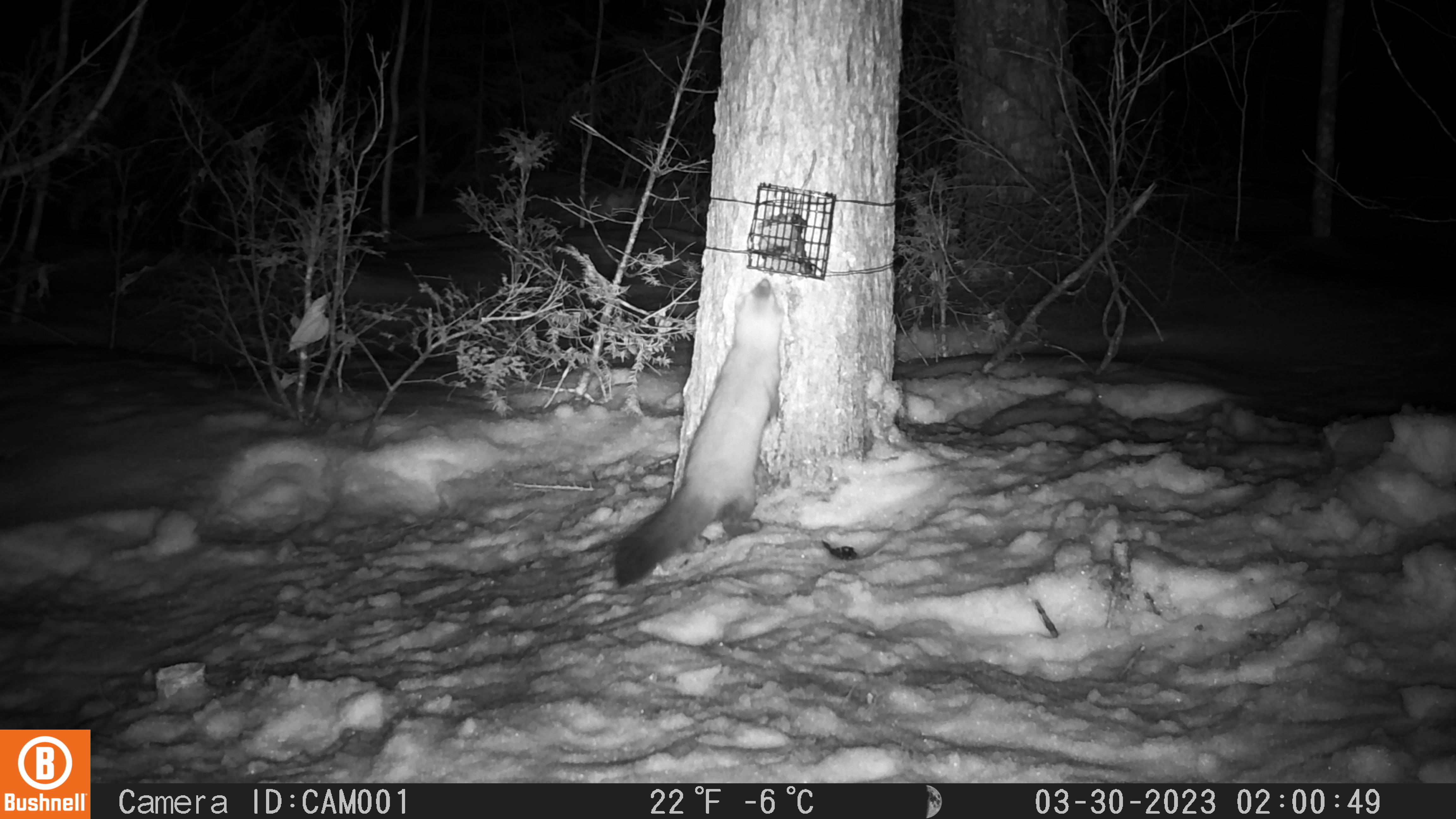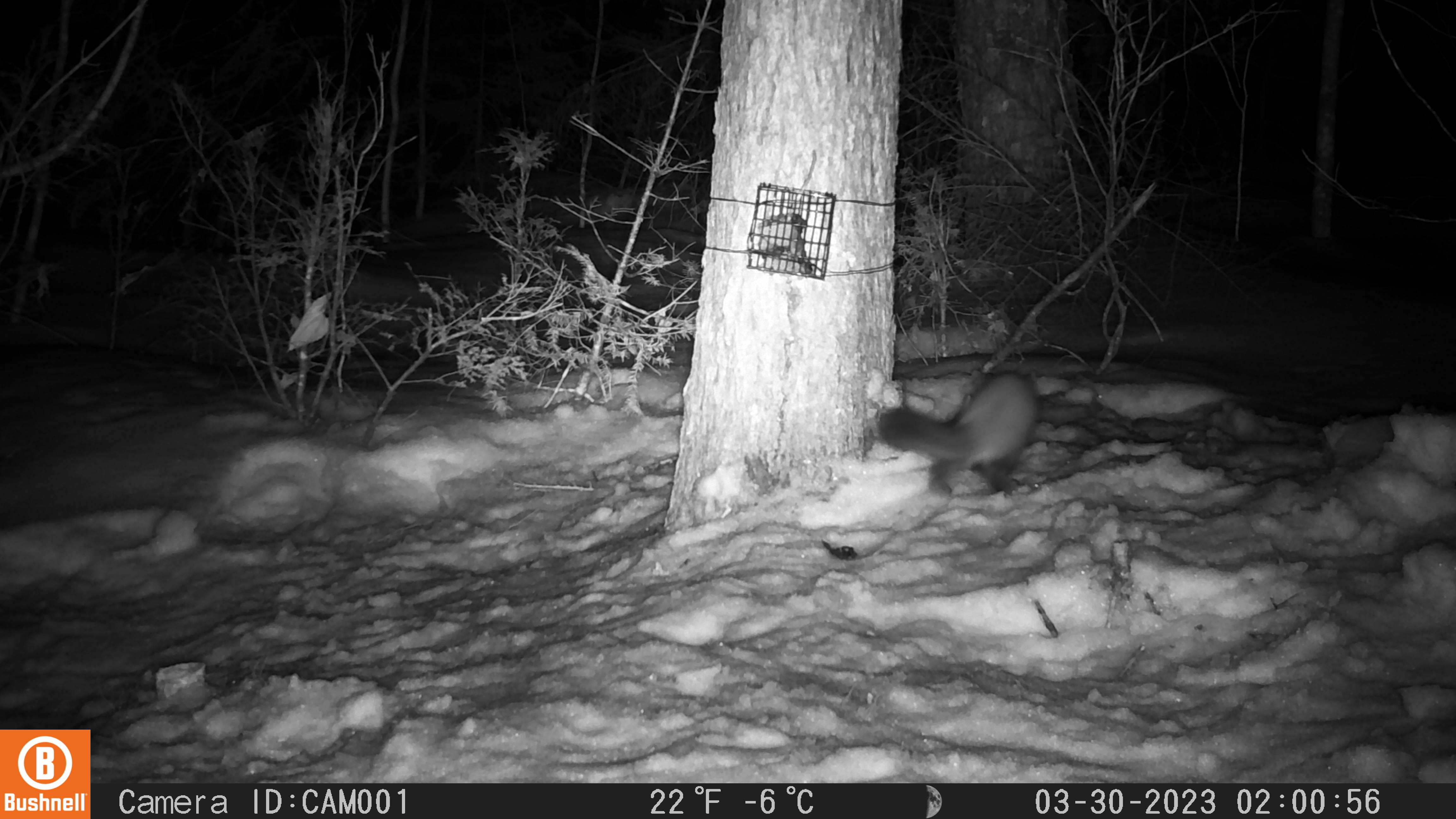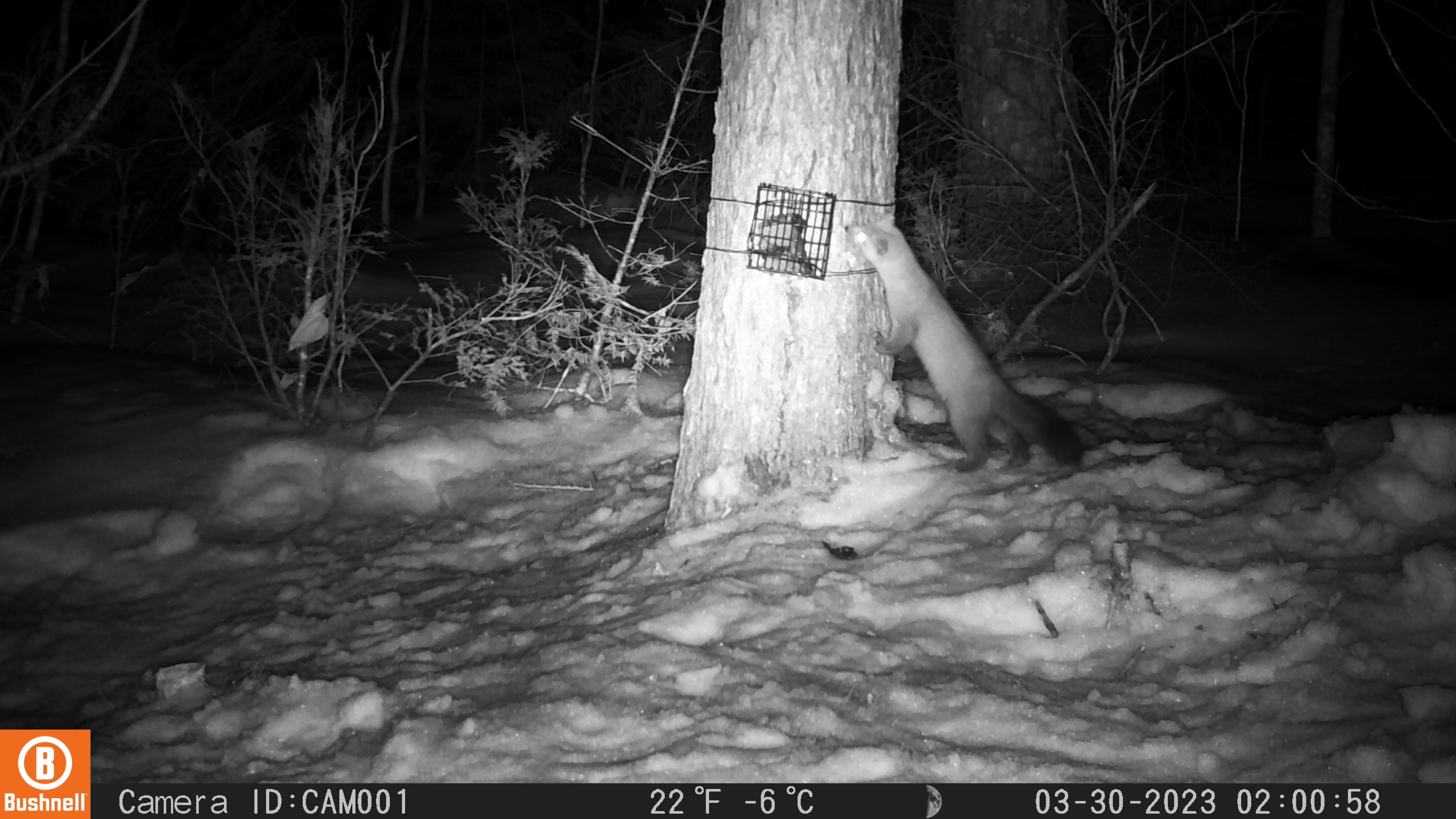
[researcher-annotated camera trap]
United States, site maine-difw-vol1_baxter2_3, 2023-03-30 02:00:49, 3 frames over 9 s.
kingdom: Animalia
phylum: Chordata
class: Mammalia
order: Carnivora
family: Mustelidae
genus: Martes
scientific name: Martes americana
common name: american marten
American marten (Martes americana).